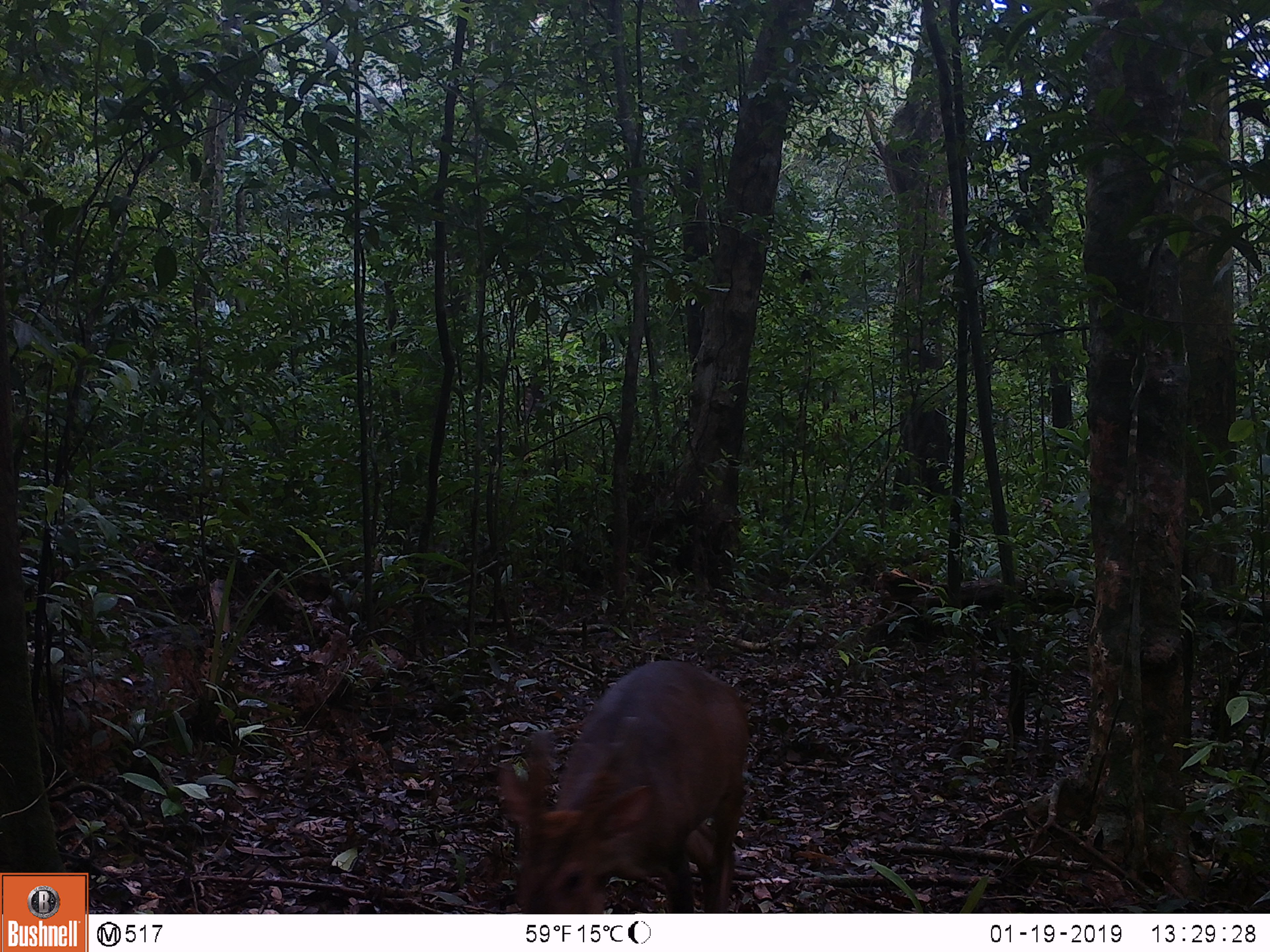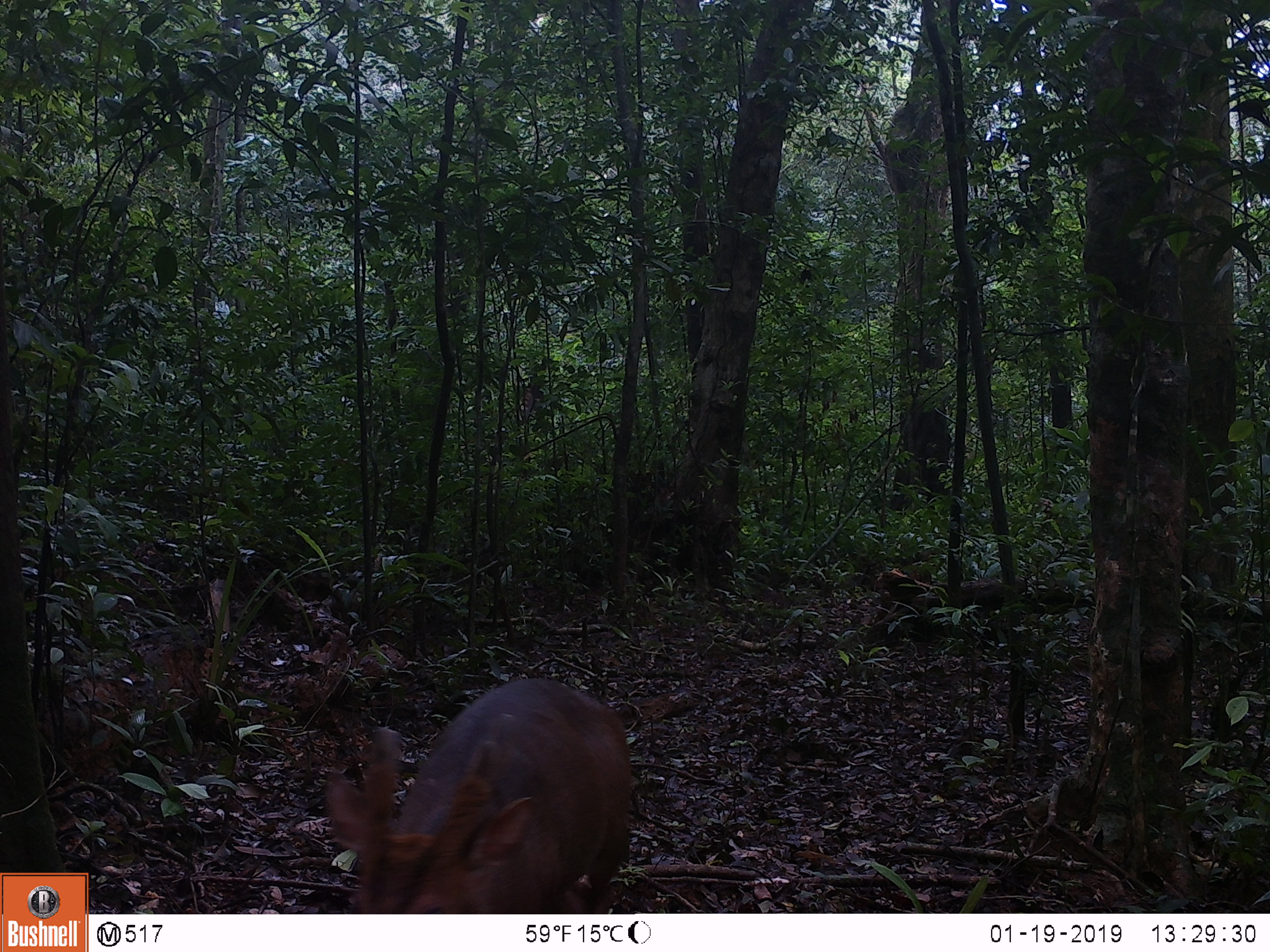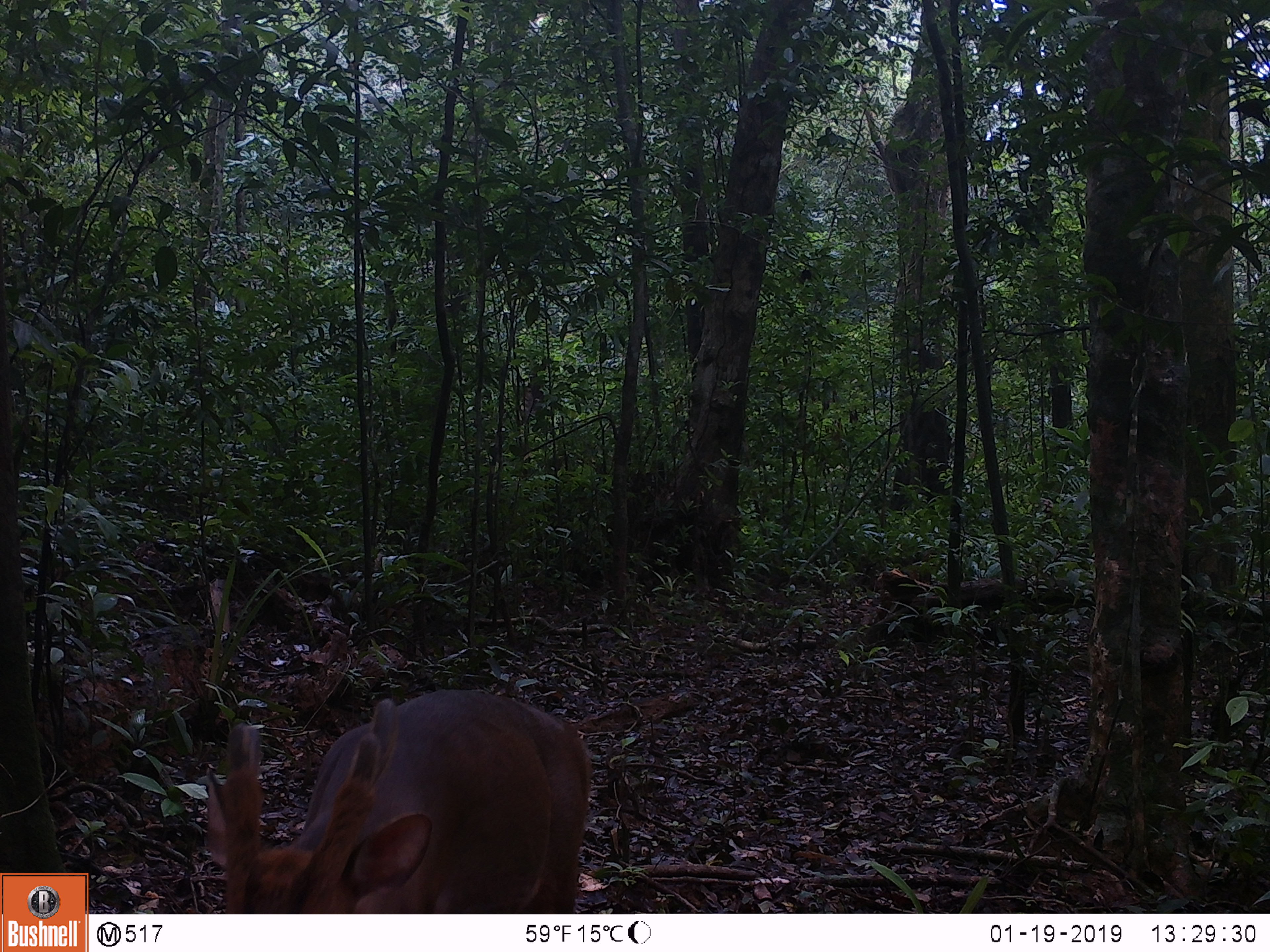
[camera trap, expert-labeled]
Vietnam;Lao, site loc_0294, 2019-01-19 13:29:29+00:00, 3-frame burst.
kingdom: Animalia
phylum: Chordata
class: Mammalia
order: Artiodactyla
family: Cervidae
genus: Muntiacus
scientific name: Muntiacus vuquangensis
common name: large-antlered muntjac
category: large antlered muntjac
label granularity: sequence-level